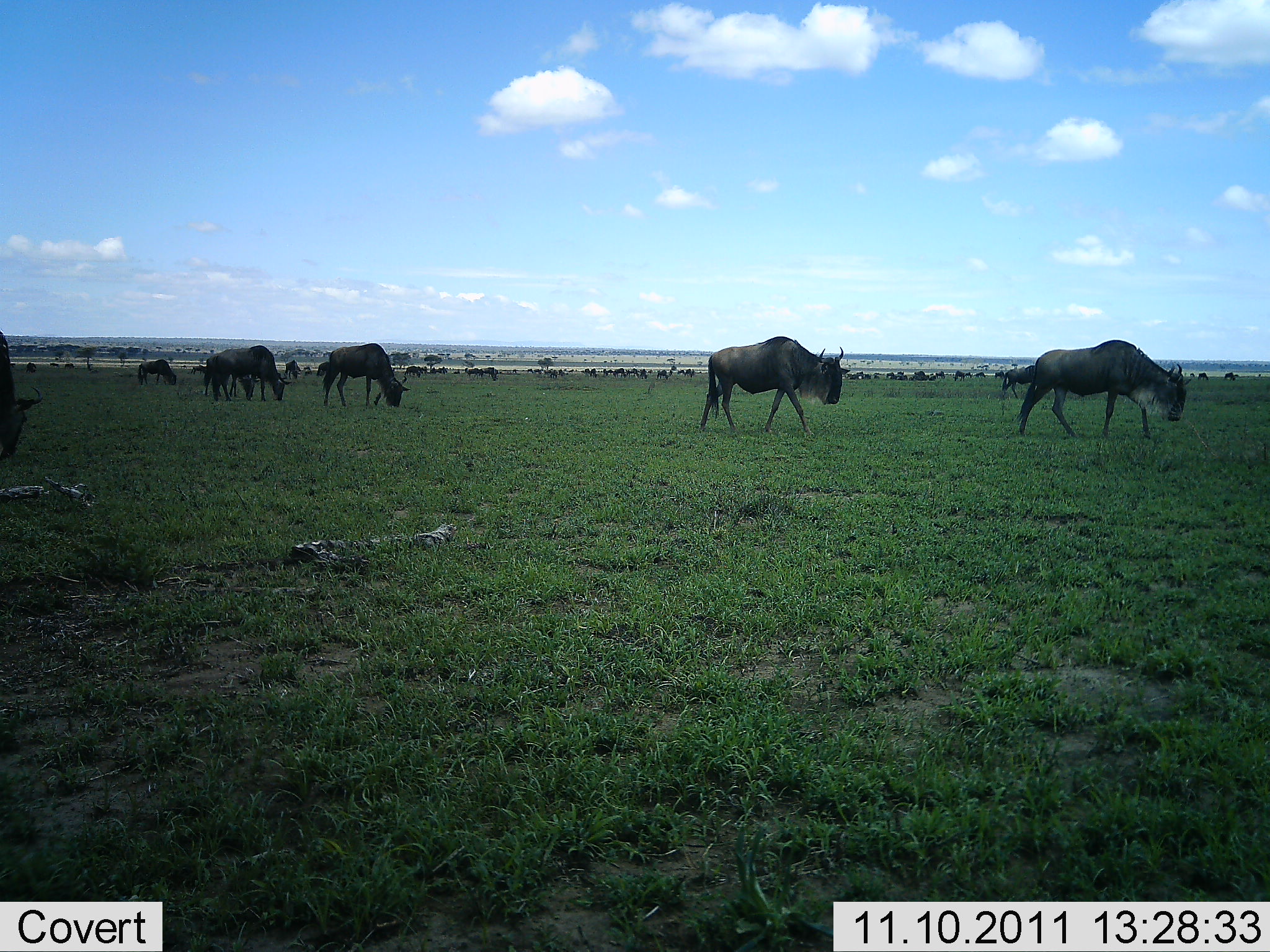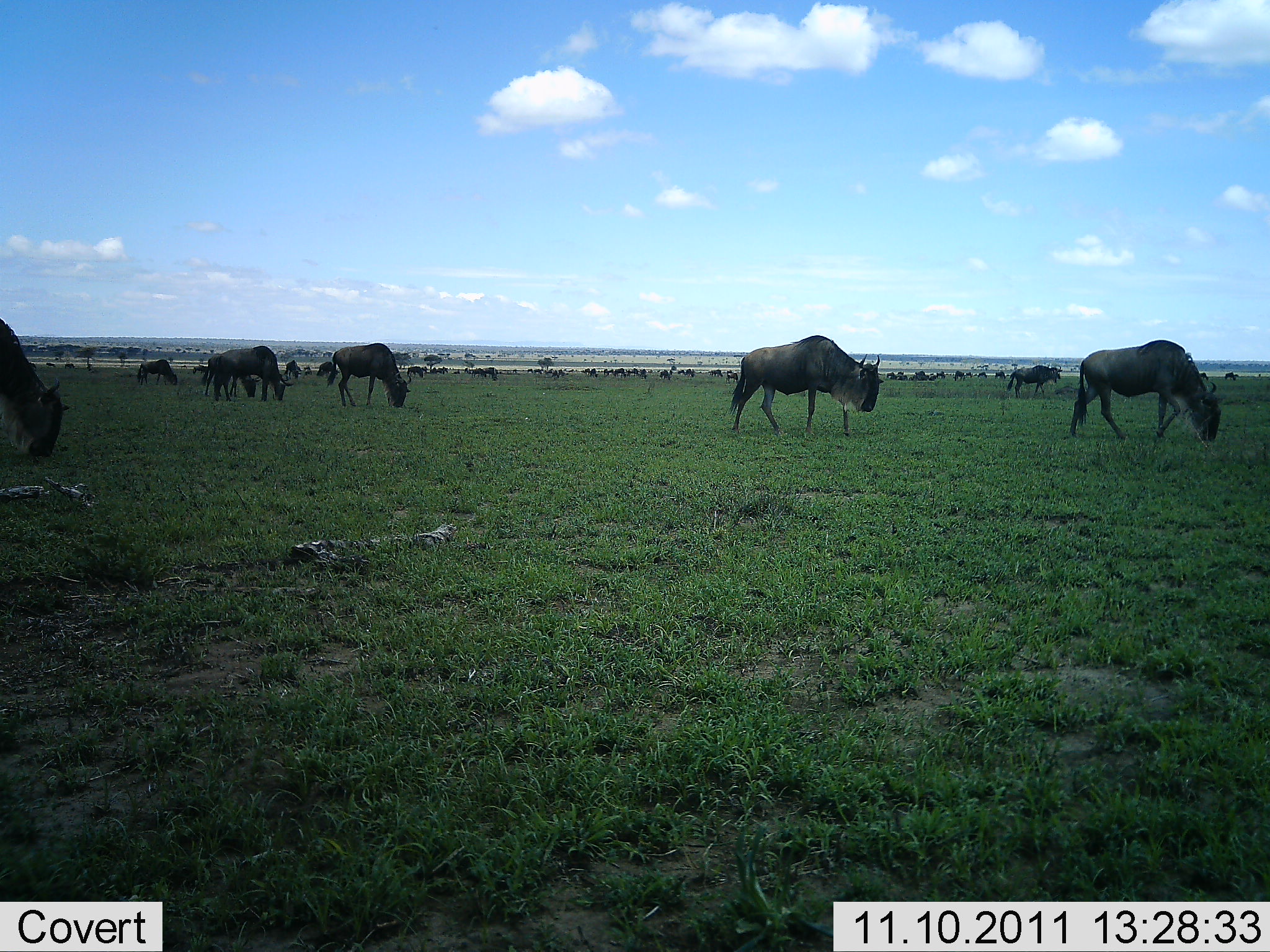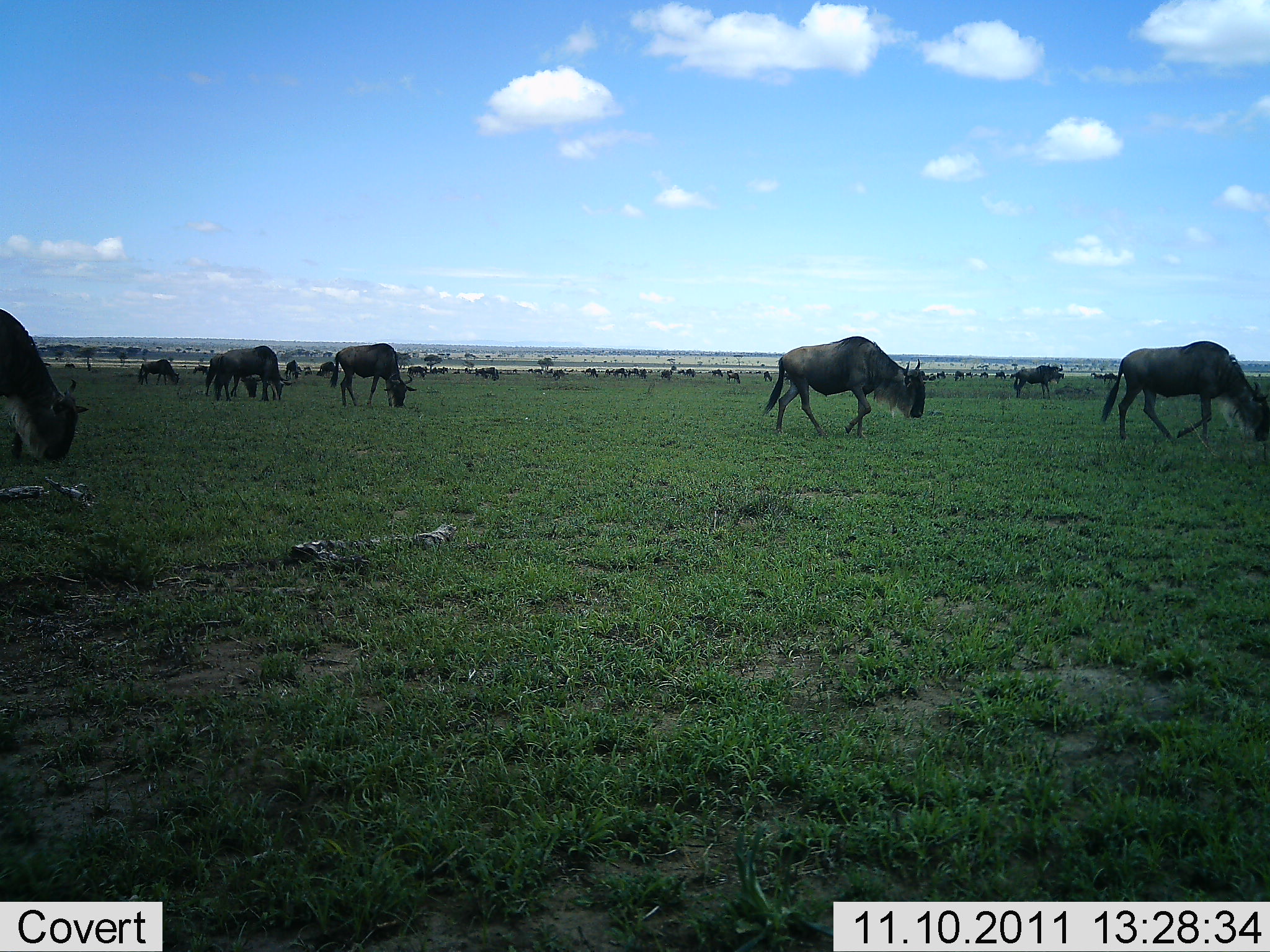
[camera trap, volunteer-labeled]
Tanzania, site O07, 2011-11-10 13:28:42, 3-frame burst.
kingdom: Animalia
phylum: Chordata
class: Mammalia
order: Artiodactyla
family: Bovidae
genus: Connochaetes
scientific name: Connochaetes taurinus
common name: blue wildebeest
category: wildebeest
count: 51+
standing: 31%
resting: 0%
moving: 77%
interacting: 0%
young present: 0%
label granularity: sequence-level